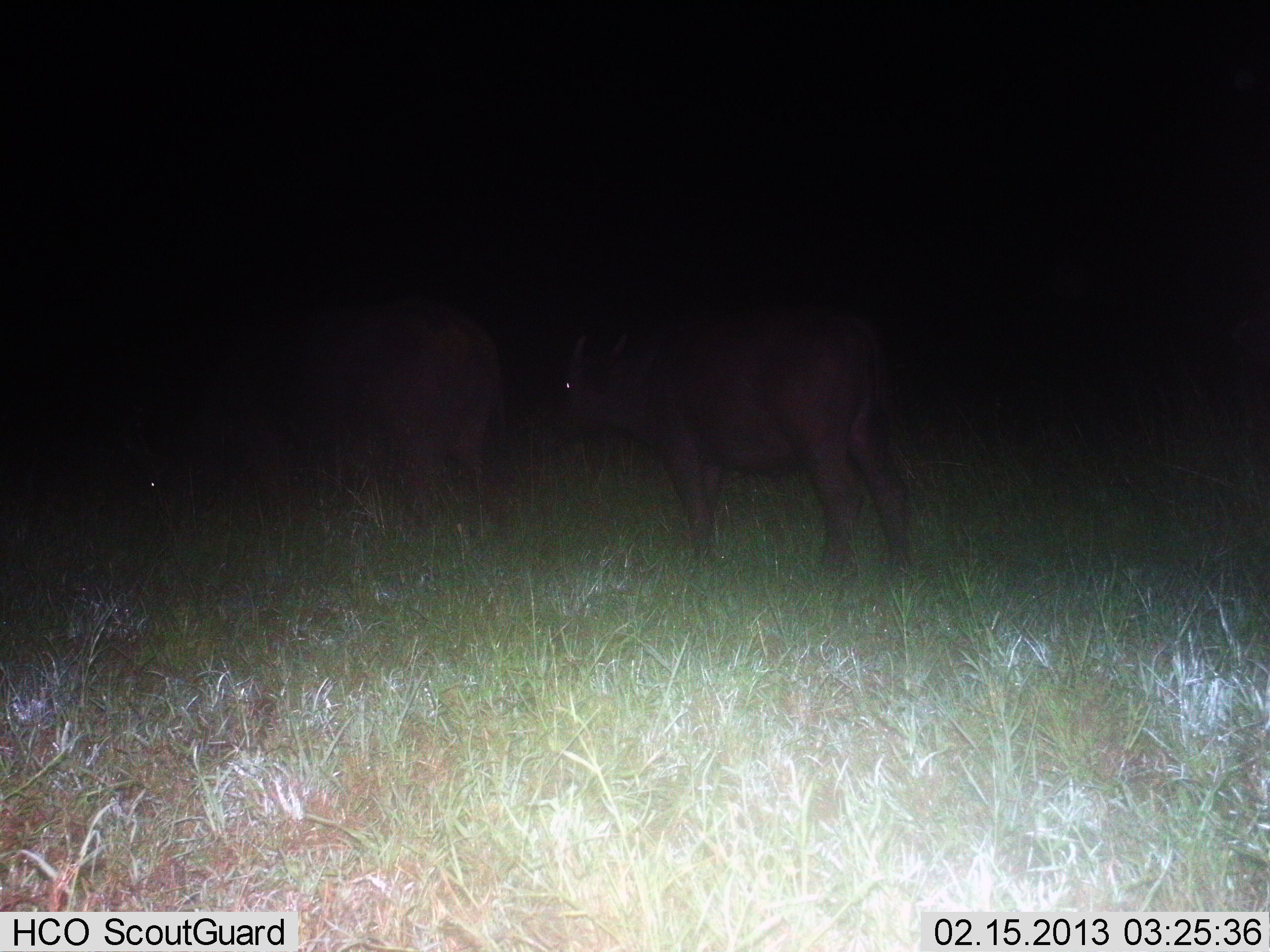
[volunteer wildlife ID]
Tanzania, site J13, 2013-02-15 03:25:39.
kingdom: Animalia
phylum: Chordata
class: Mammalia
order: Artiodactyla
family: Bovidae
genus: Syncerus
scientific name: Syncerus caffer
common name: cape buffalo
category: buffalo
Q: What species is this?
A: Buffalo (cape buffalo) (Syncerus caffer).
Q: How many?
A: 2.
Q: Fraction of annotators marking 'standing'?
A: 79%.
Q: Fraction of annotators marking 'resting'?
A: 0%.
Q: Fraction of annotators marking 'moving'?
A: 21%.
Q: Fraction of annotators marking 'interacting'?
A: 0%.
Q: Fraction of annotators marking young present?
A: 36%.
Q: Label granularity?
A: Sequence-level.